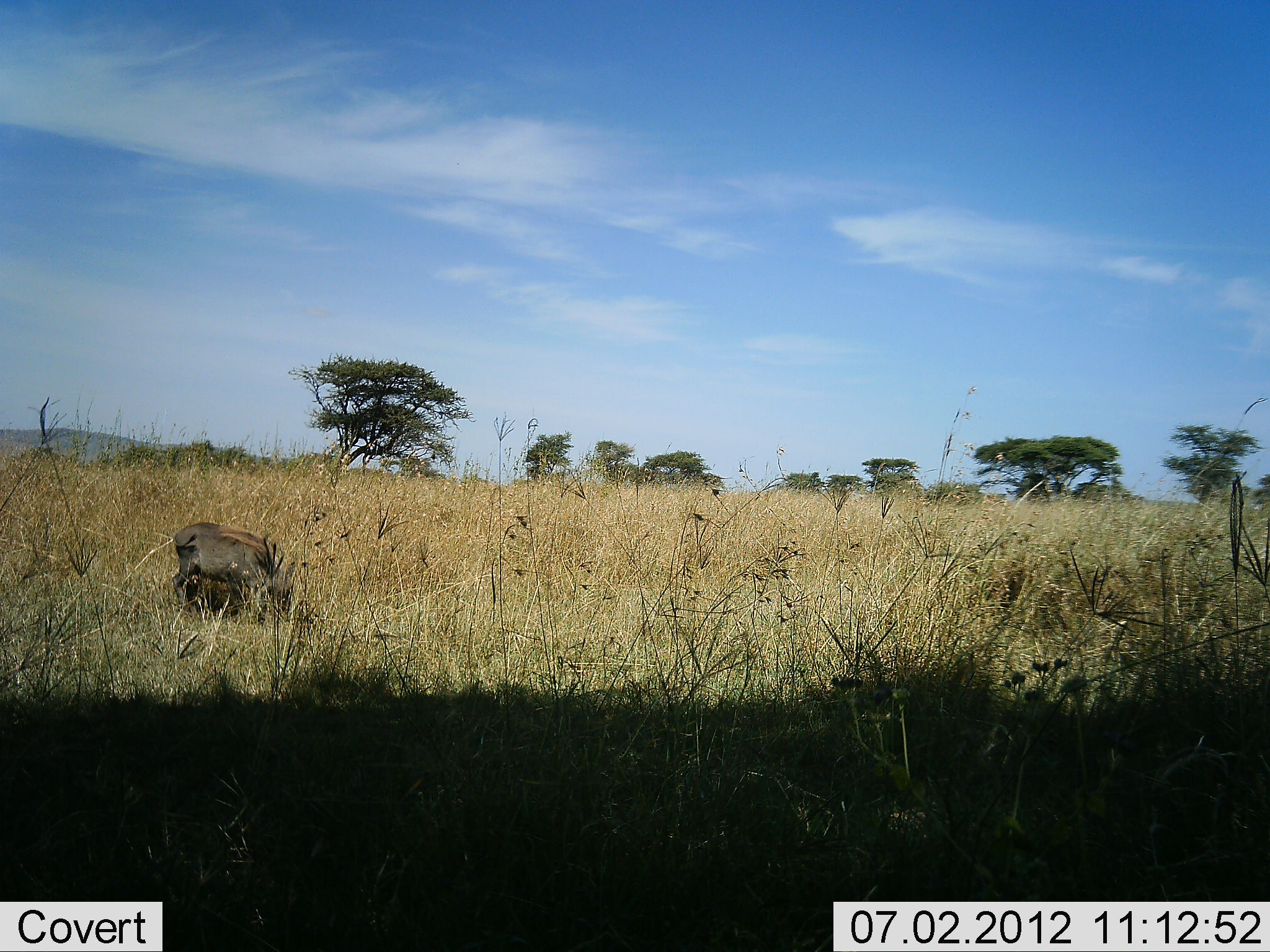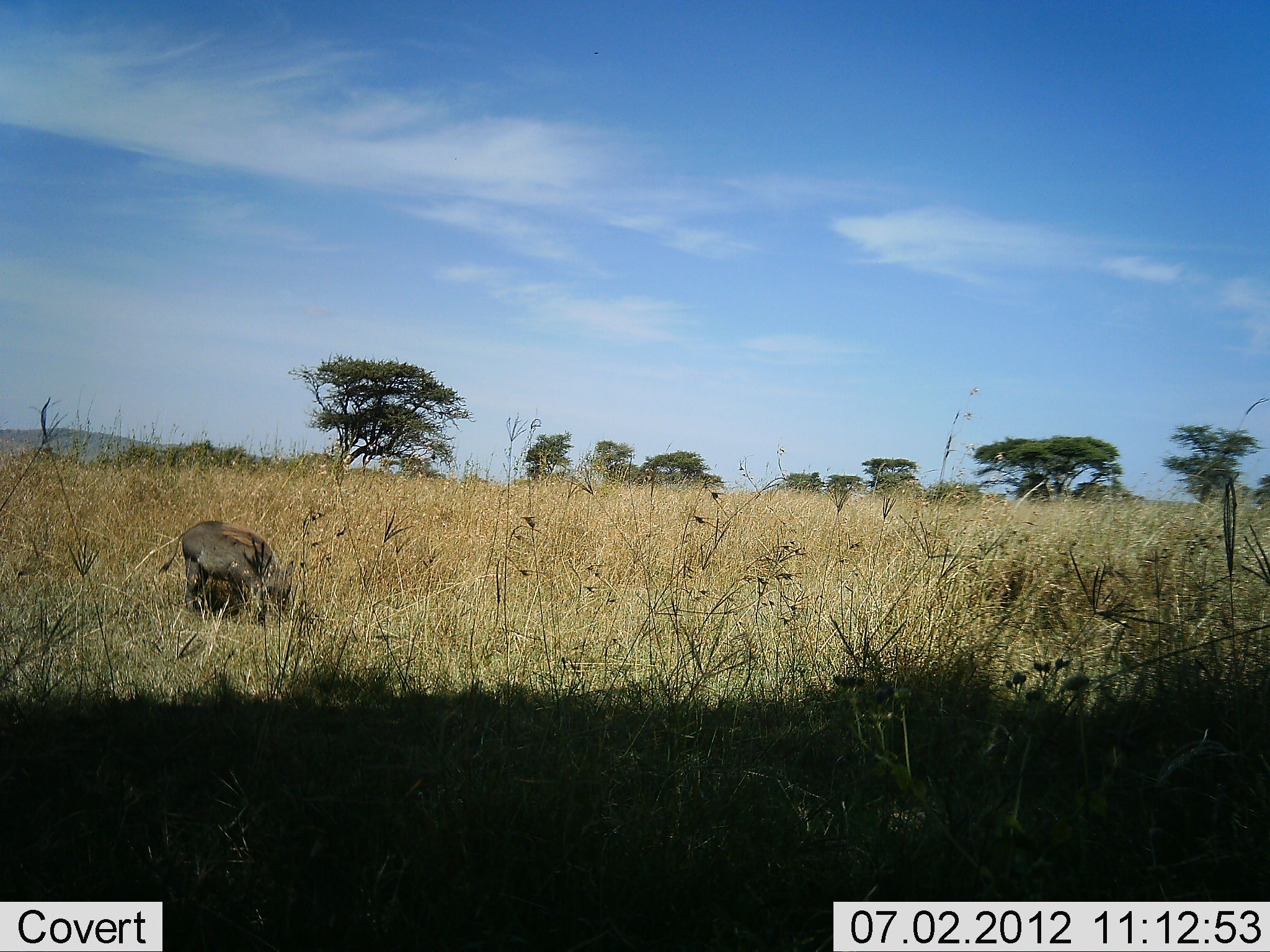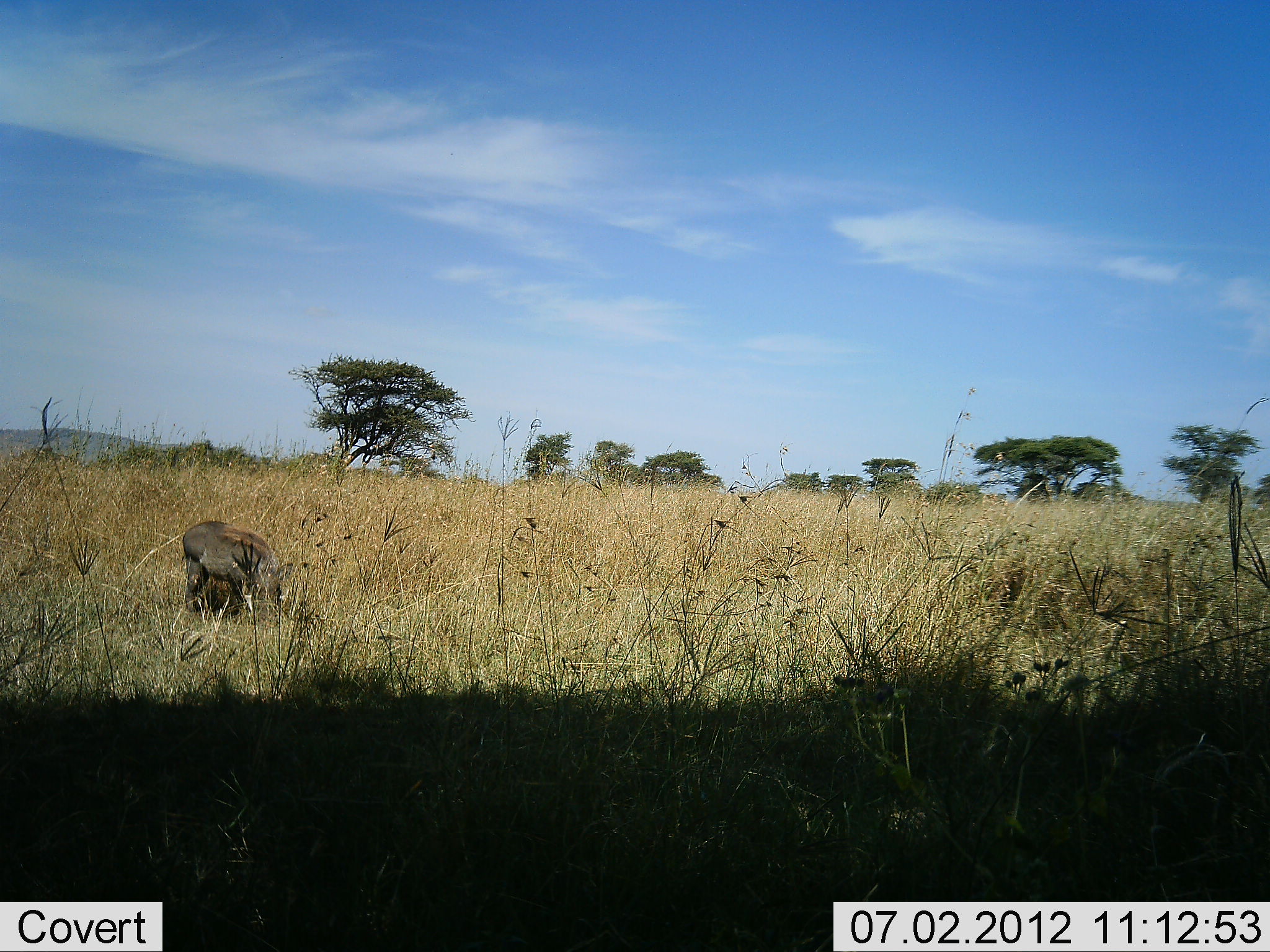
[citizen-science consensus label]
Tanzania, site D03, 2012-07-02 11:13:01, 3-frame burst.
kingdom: Animalia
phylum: Chordata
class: Mammalia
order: Artiodactyla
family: Suidae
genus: Phacochoerus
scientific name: Phacochoerus africanus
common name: warthog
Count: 1.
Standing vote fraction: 0%.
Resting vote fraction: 0%.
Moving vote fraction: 0%.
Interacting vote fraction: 0%.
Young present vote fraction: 0%.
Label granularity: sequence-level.